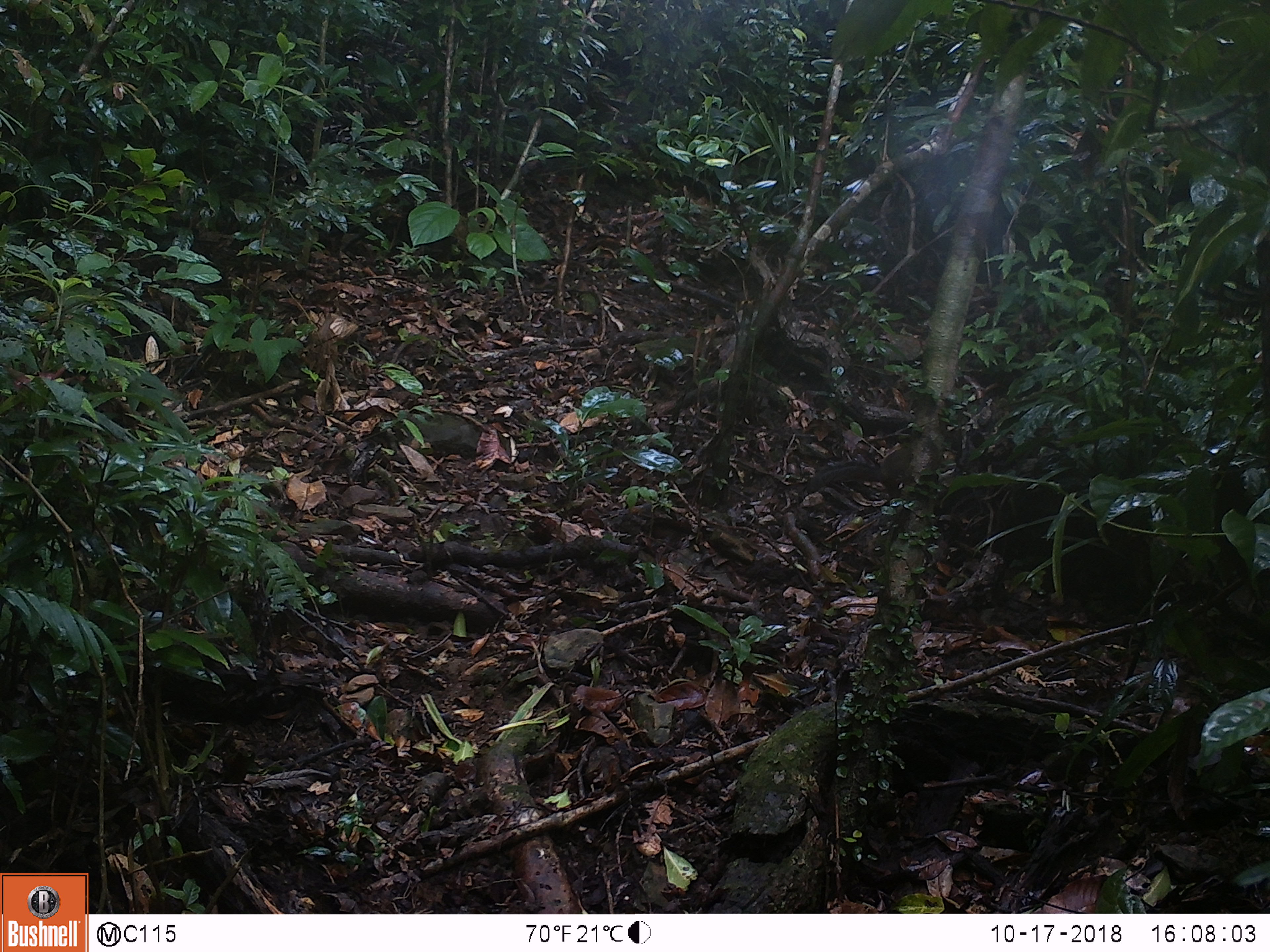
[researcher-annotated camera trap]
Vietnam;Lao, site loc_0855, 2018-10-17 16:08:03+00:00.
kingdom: Animalia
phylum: Chordata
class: Mammalia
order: Rodentia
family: Sciuridae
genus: Dremomys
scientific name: Dremomys rufigenis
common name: red-cheeked squirrel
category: red cheeked squirrel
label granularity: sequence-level